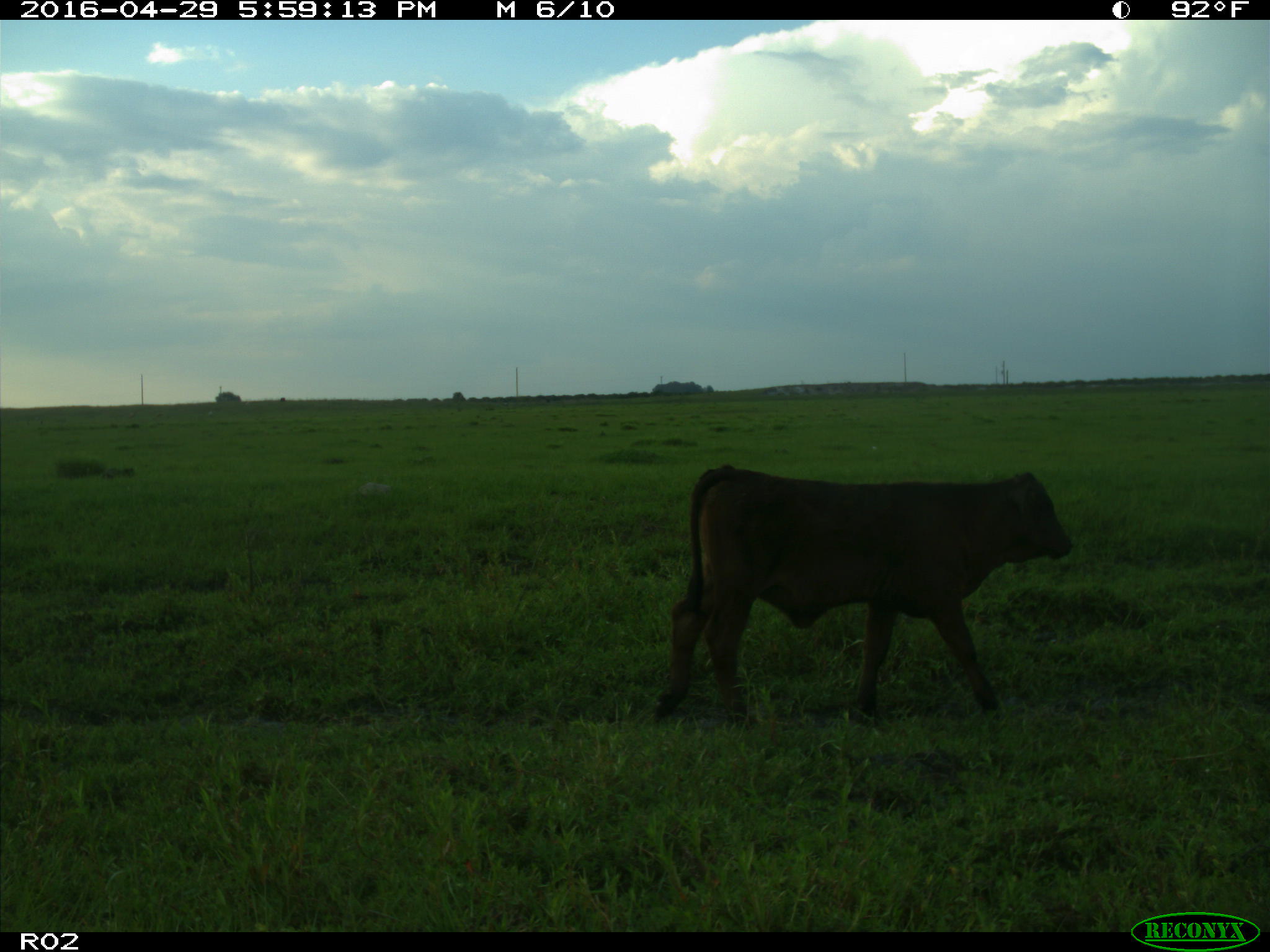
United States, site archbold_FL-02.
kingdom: Animalia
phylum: Chordata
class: Mammalia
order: Artiodactyla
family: Bovidae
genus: Bos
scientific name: Bos taurus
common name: domestic cow